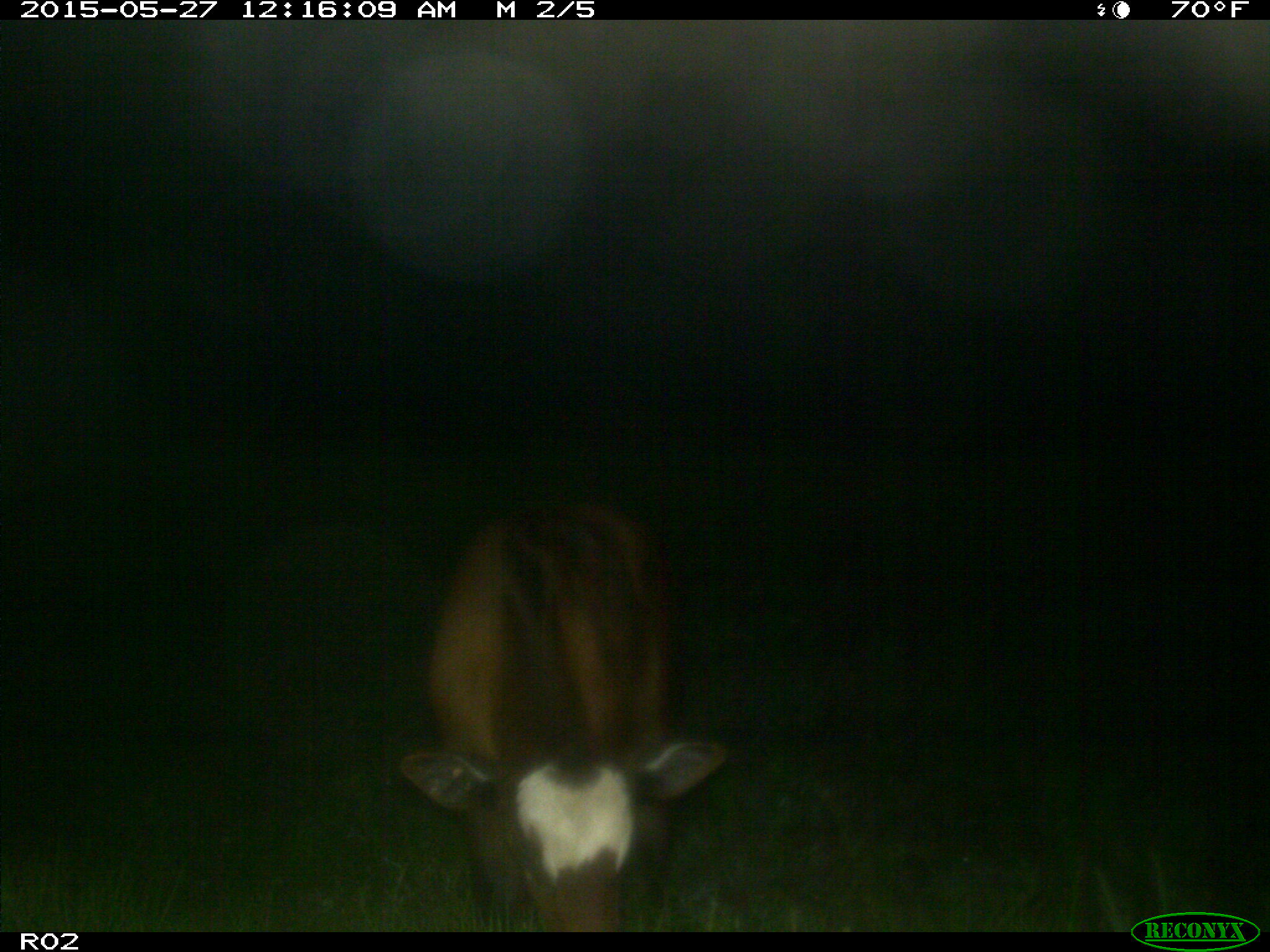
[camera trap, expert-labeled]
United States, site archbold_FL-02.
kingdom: Animalia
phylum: Chordata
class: Mammalia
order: Artiodactyla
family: Bovidae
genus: Bos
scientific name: Bos taurus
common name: domestic cow